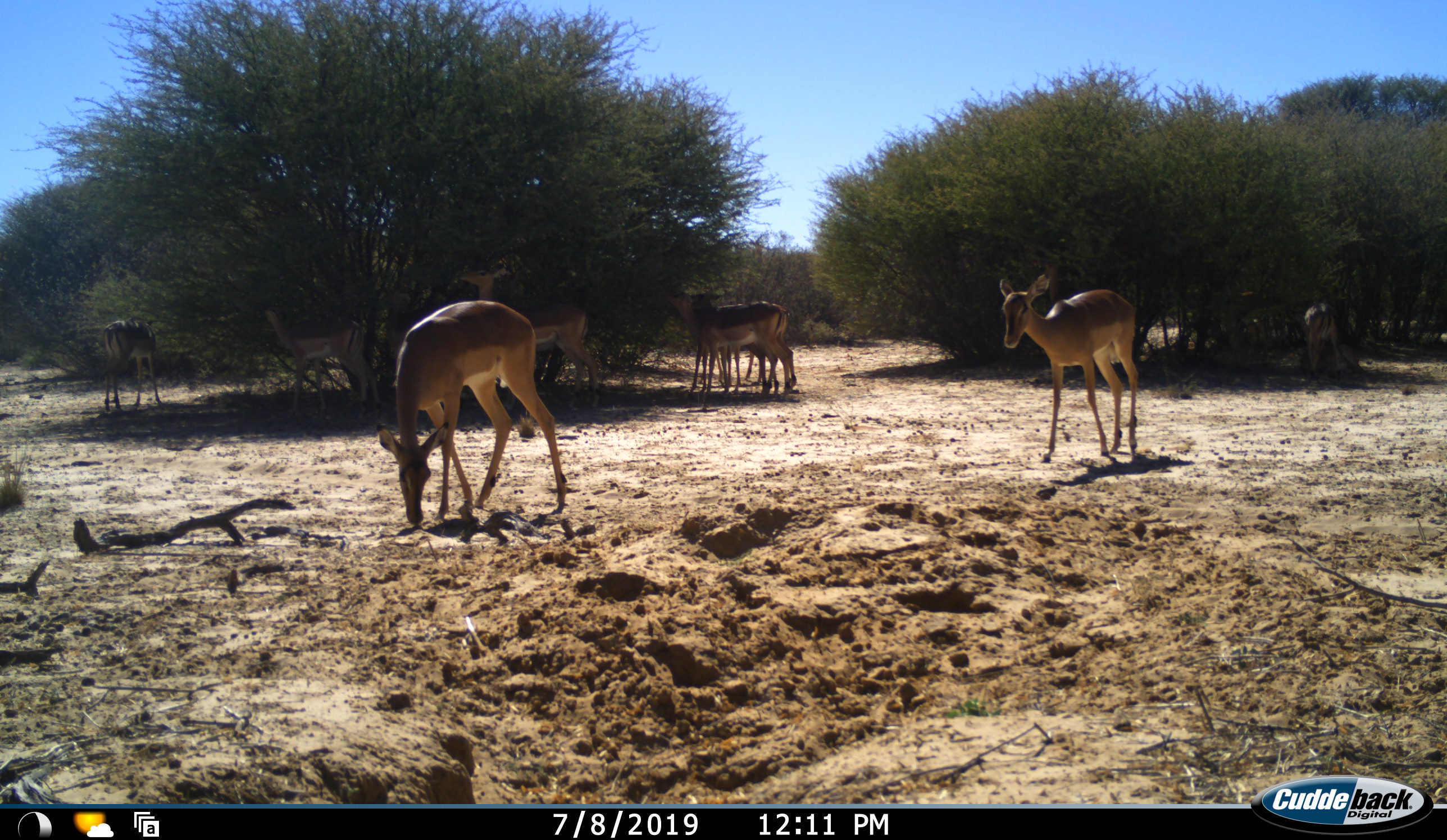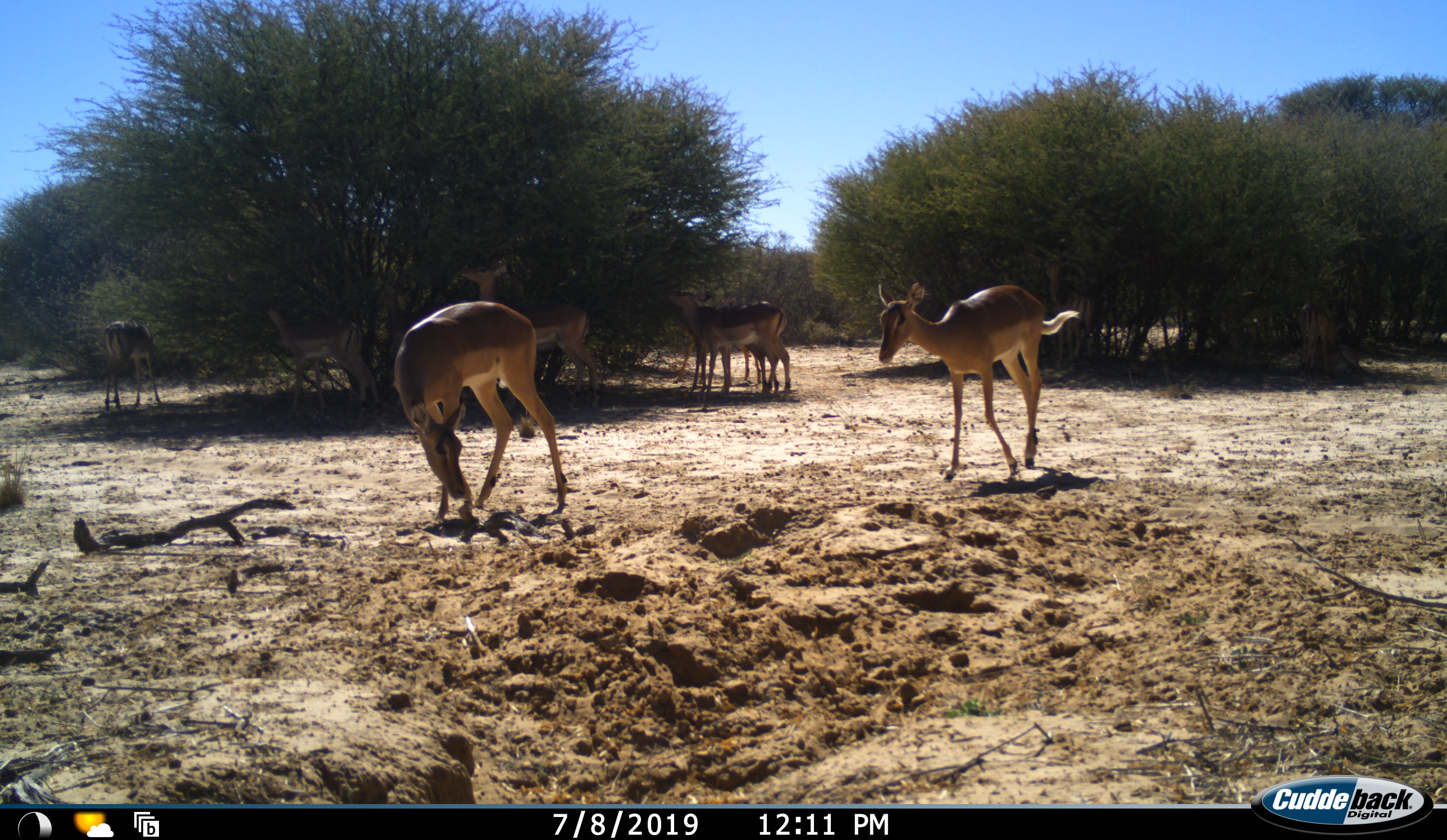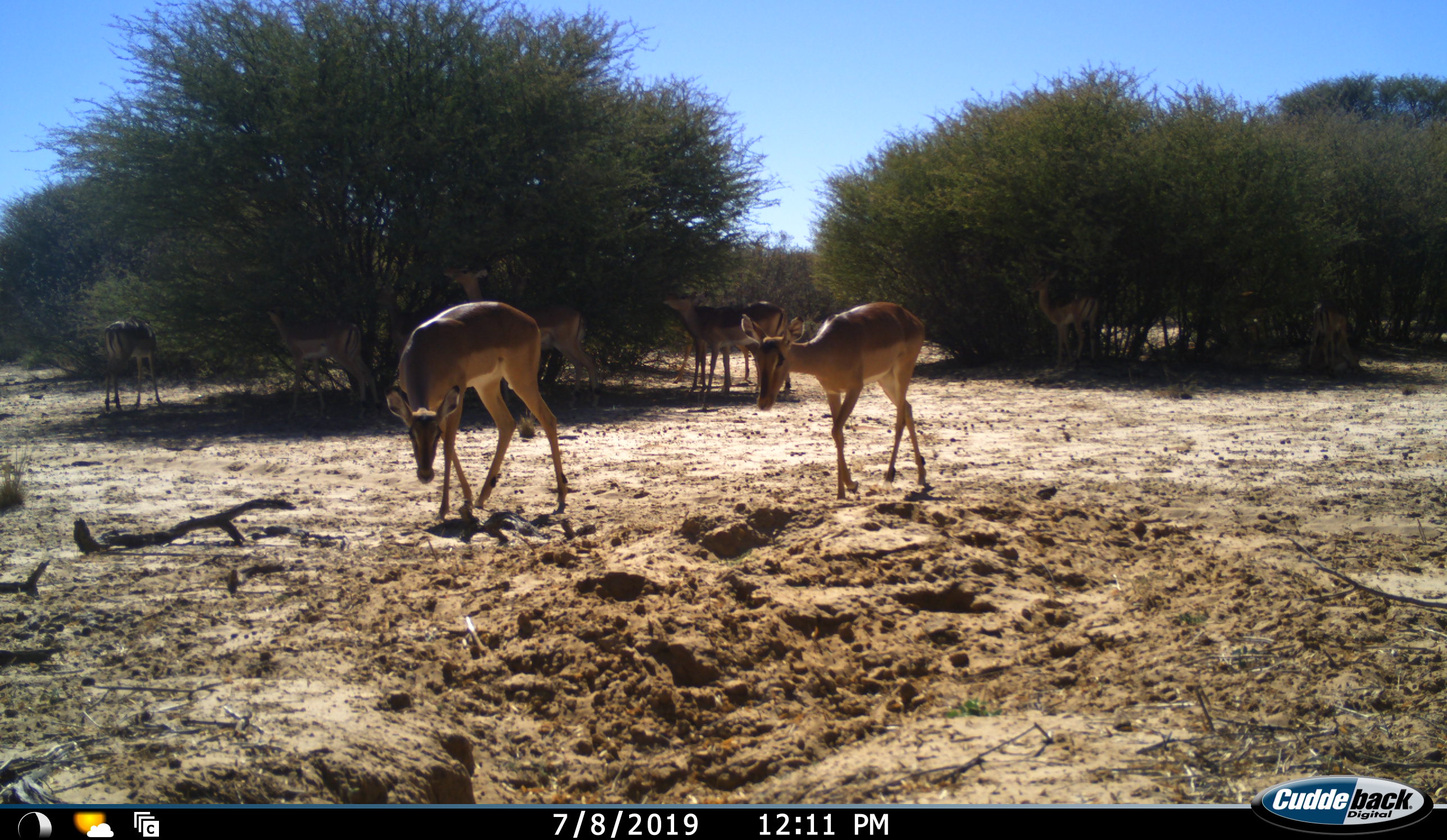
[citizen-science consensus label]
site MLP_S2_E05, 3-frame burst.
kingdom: Animalia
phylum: Chordata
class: Mammalia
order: Artiodactyla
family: Bovidae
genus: Aepyceros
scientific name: Aepyceros melampus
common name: impala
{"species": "impala (Aepyceros melampus)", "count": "7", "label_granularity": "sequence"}